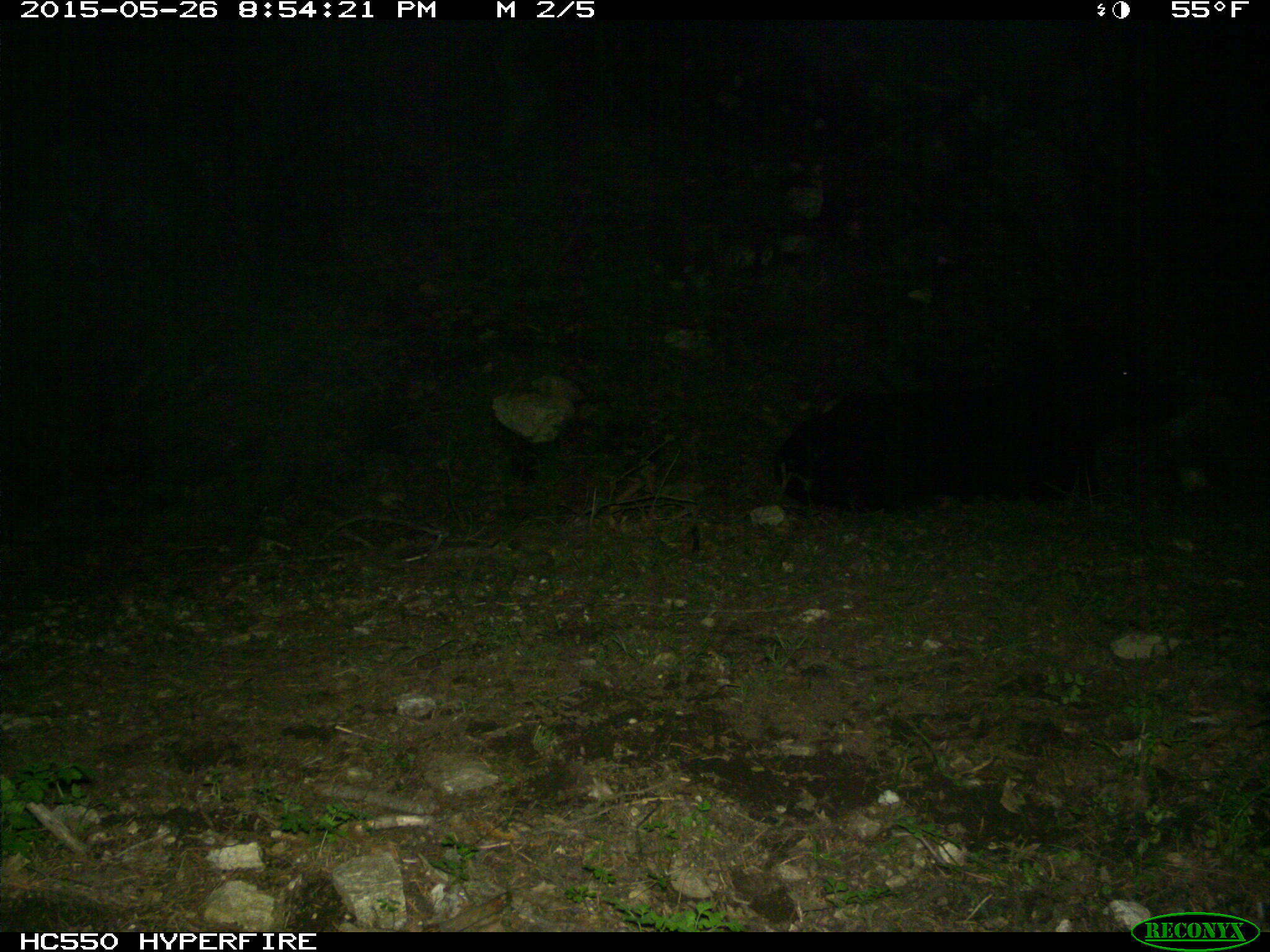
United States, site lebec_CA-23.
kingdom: Animalia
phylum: Chordata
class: Mammalia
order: Artiodactyla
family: Bovidae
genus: Bos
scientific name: Bos taurus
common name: domestic cow